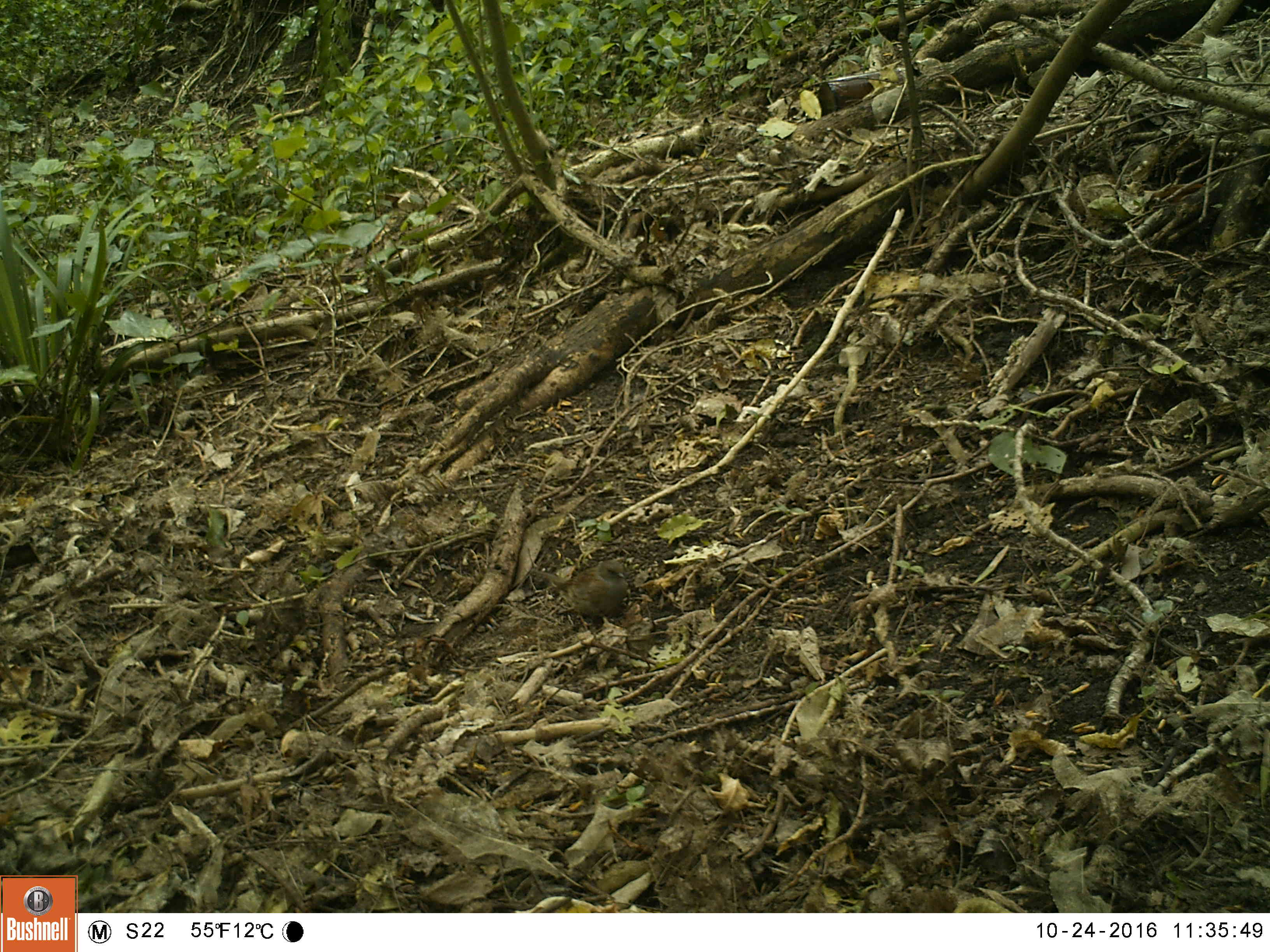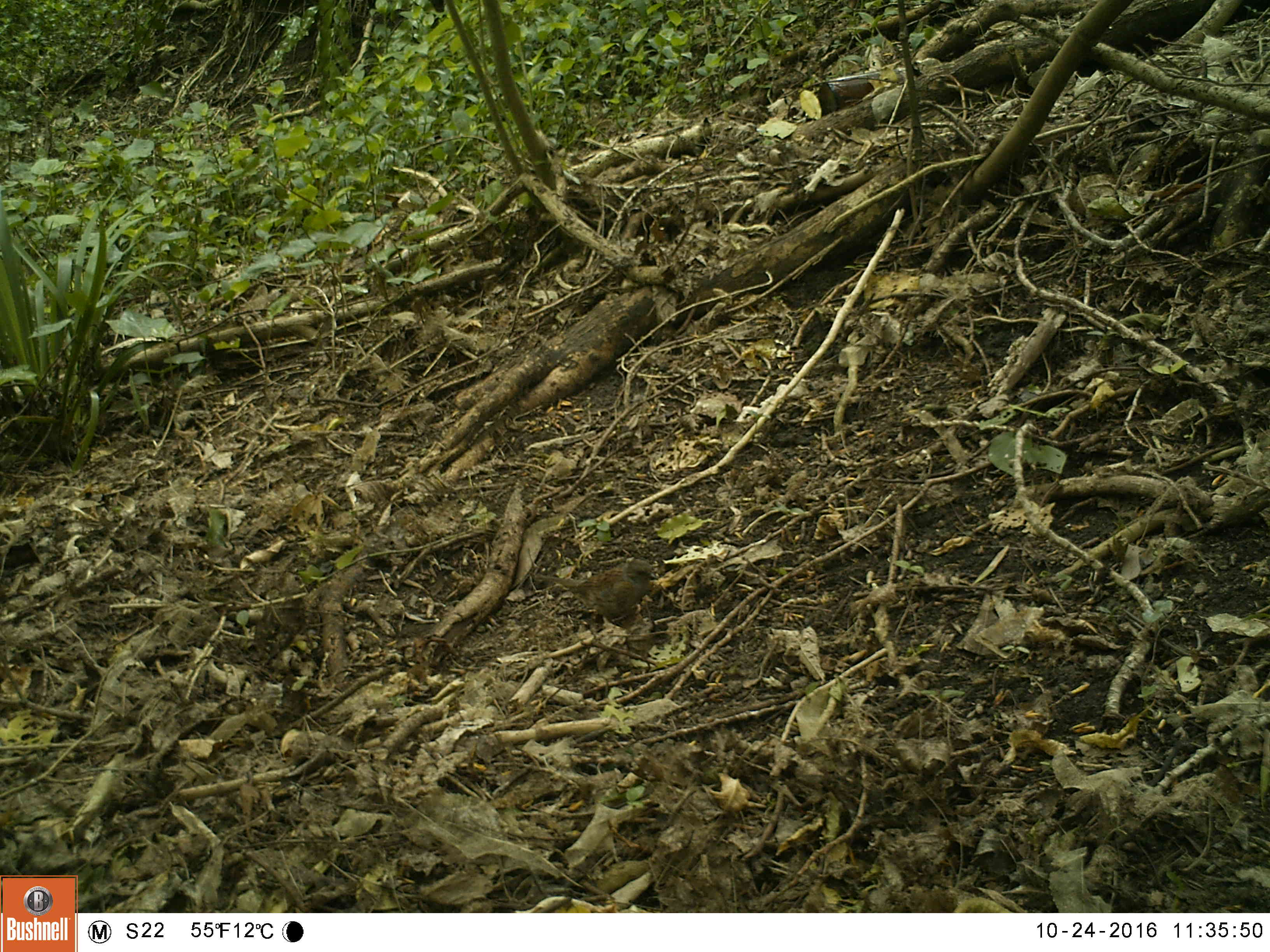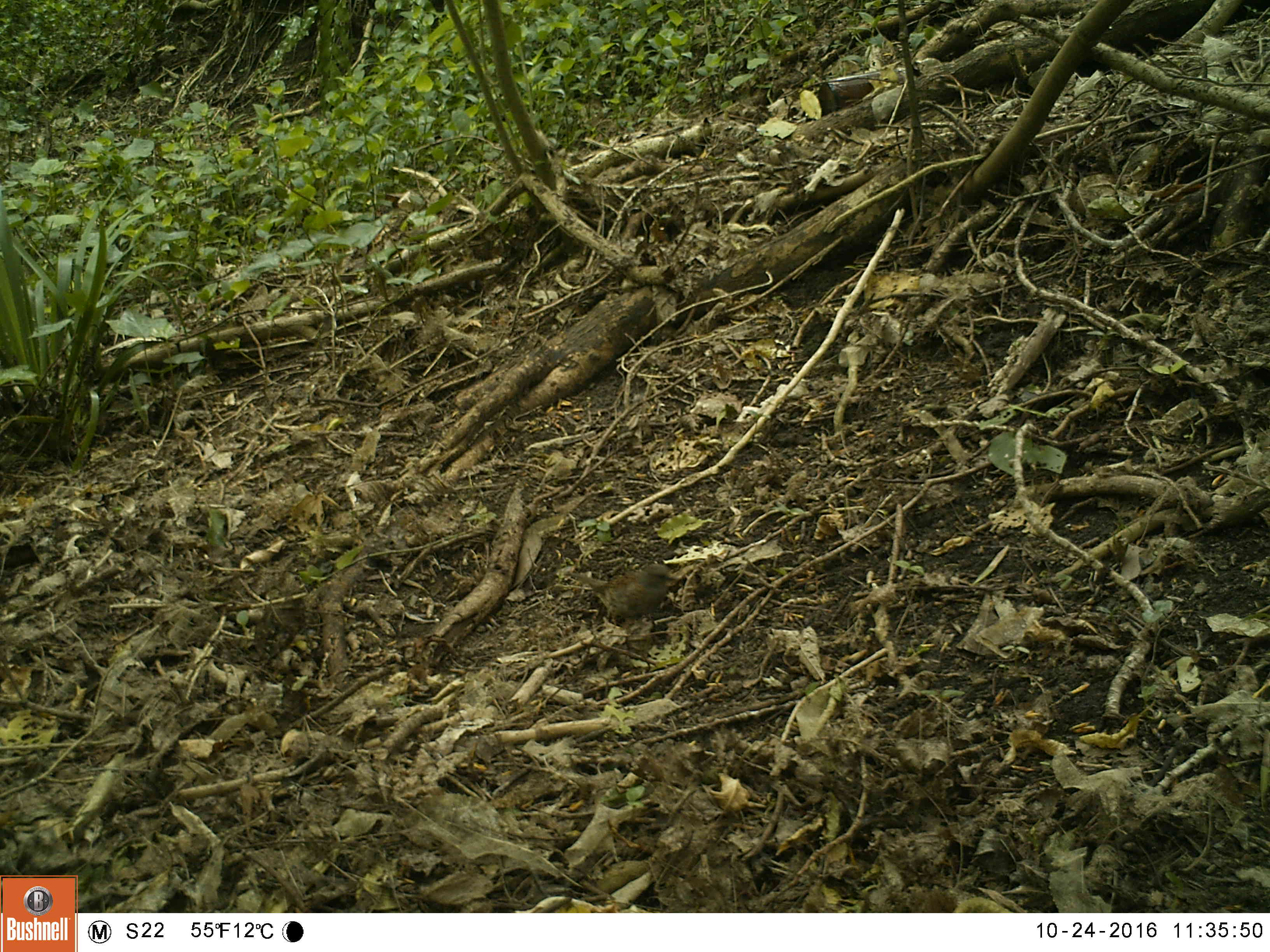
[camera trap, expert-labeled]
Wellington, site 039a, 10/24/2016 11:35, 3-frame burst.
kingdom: Animalia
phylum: Chordata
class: Aves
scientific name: Aves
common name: bird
Bird (Aves).